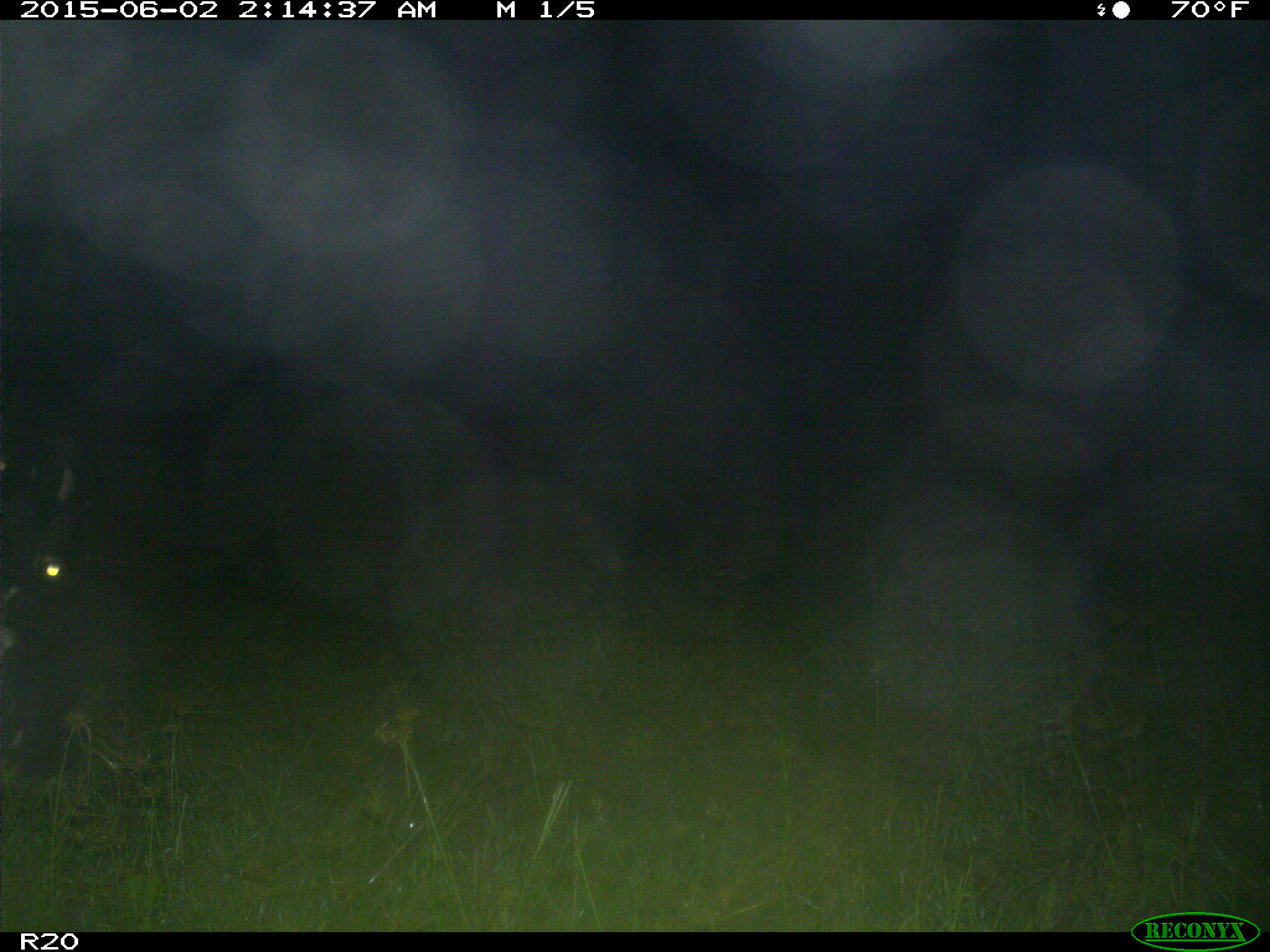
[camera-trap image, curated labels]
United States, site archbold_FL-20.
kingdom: Animalia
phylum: Chordata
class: Mammalia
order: Artiodactyla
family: Bovidae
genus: Bos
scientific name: Bos taurus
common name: domestic cow